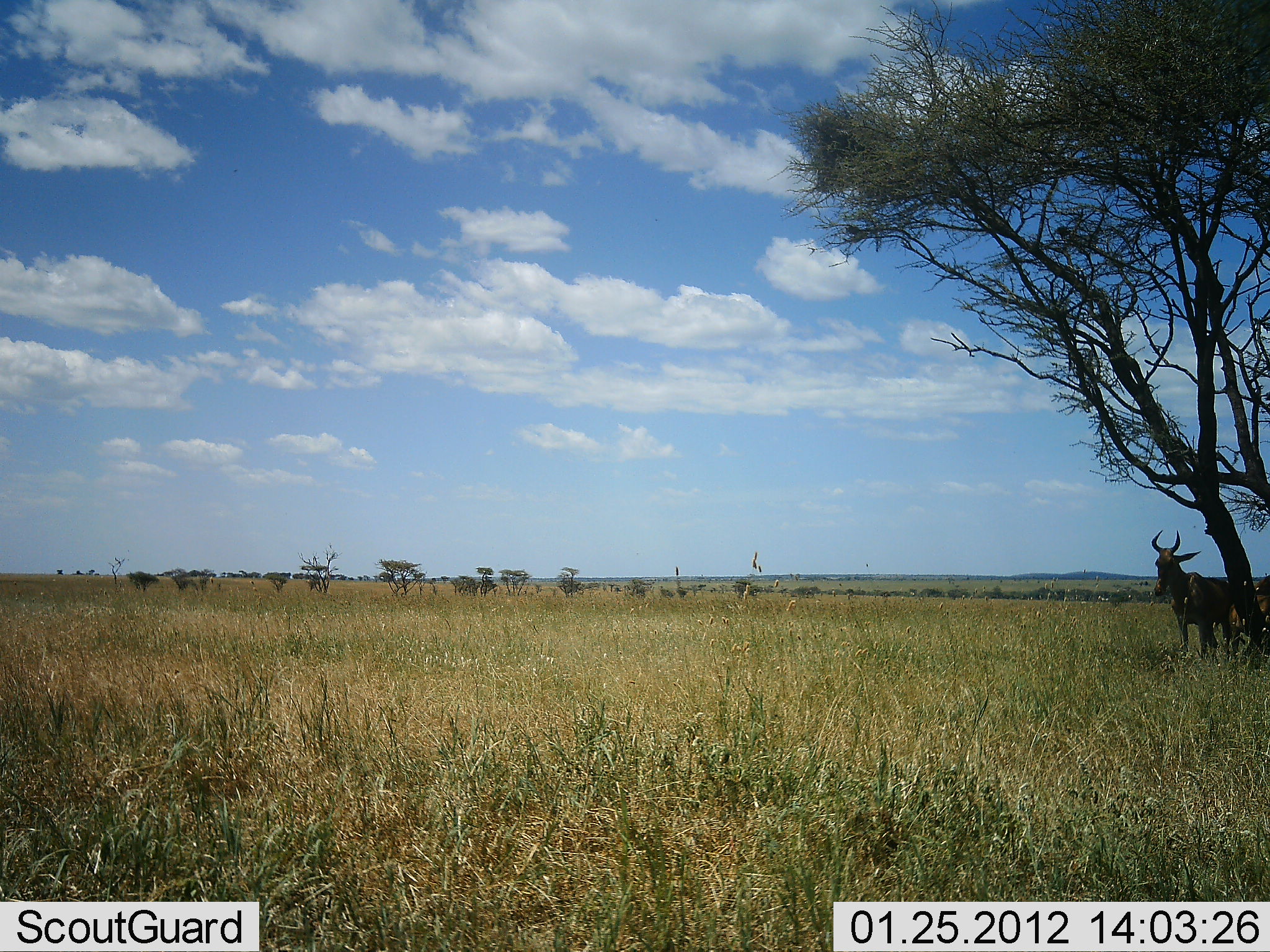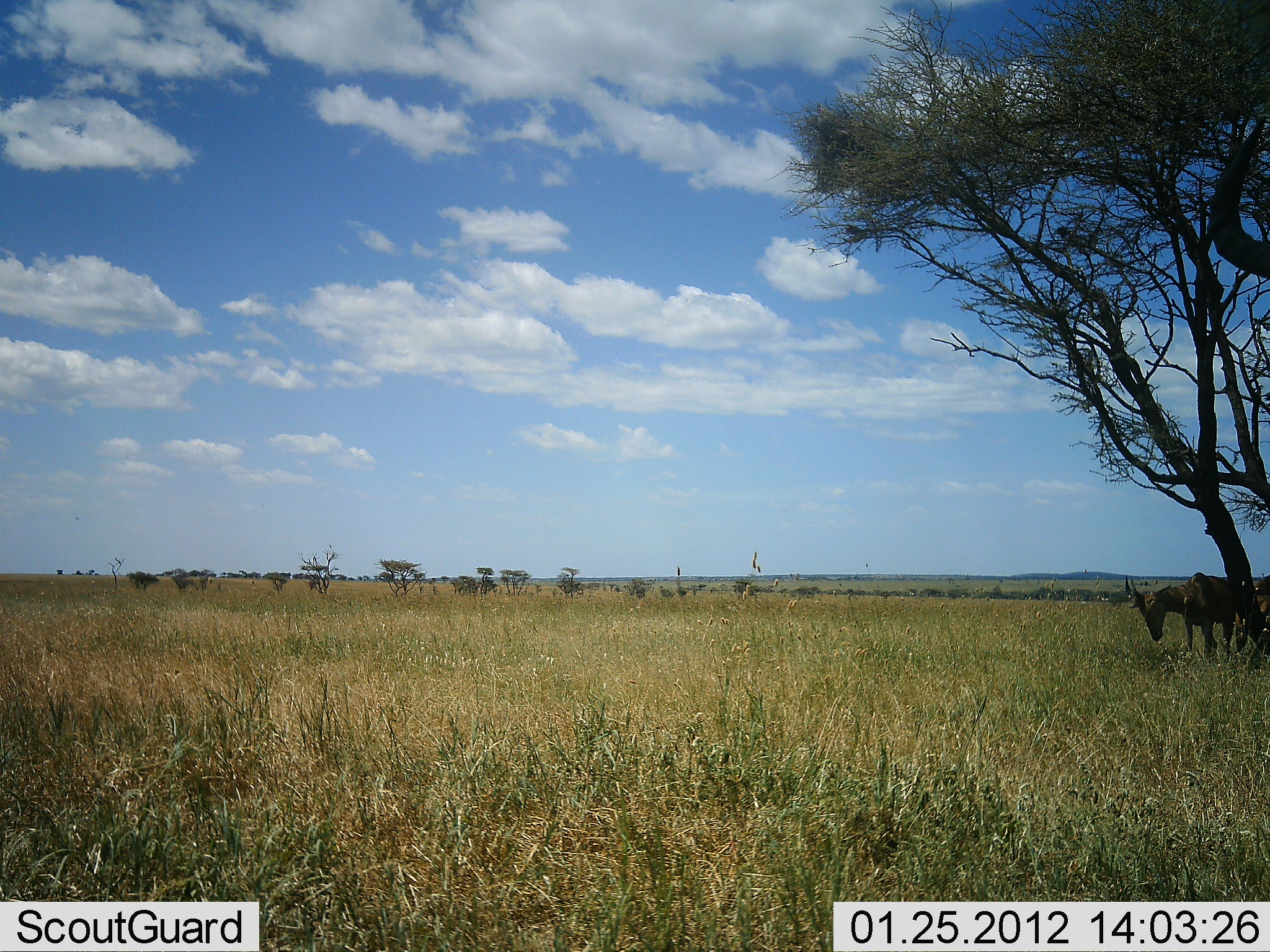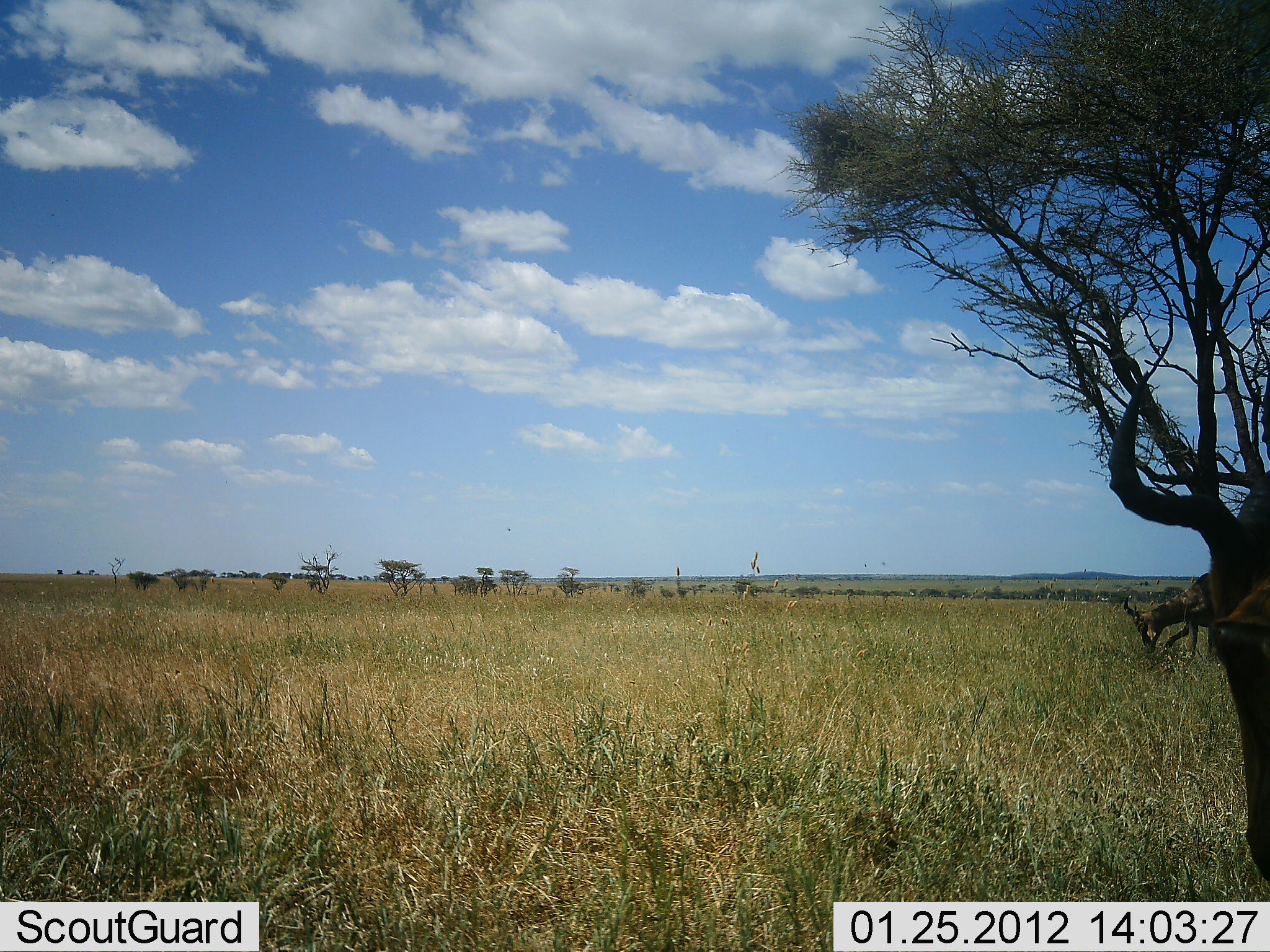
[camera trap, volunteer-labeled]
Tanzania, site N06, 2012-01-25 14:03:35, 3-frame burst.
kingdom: Animalia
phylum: Chordata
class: Mammalia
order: Artiodactyla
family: Bovidae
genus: Alcelaphus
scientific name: Alcelaphus buselaphus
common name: hartebeest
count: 2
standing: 47%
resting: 0%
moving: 7%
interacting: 0%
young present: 0%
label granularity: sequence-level